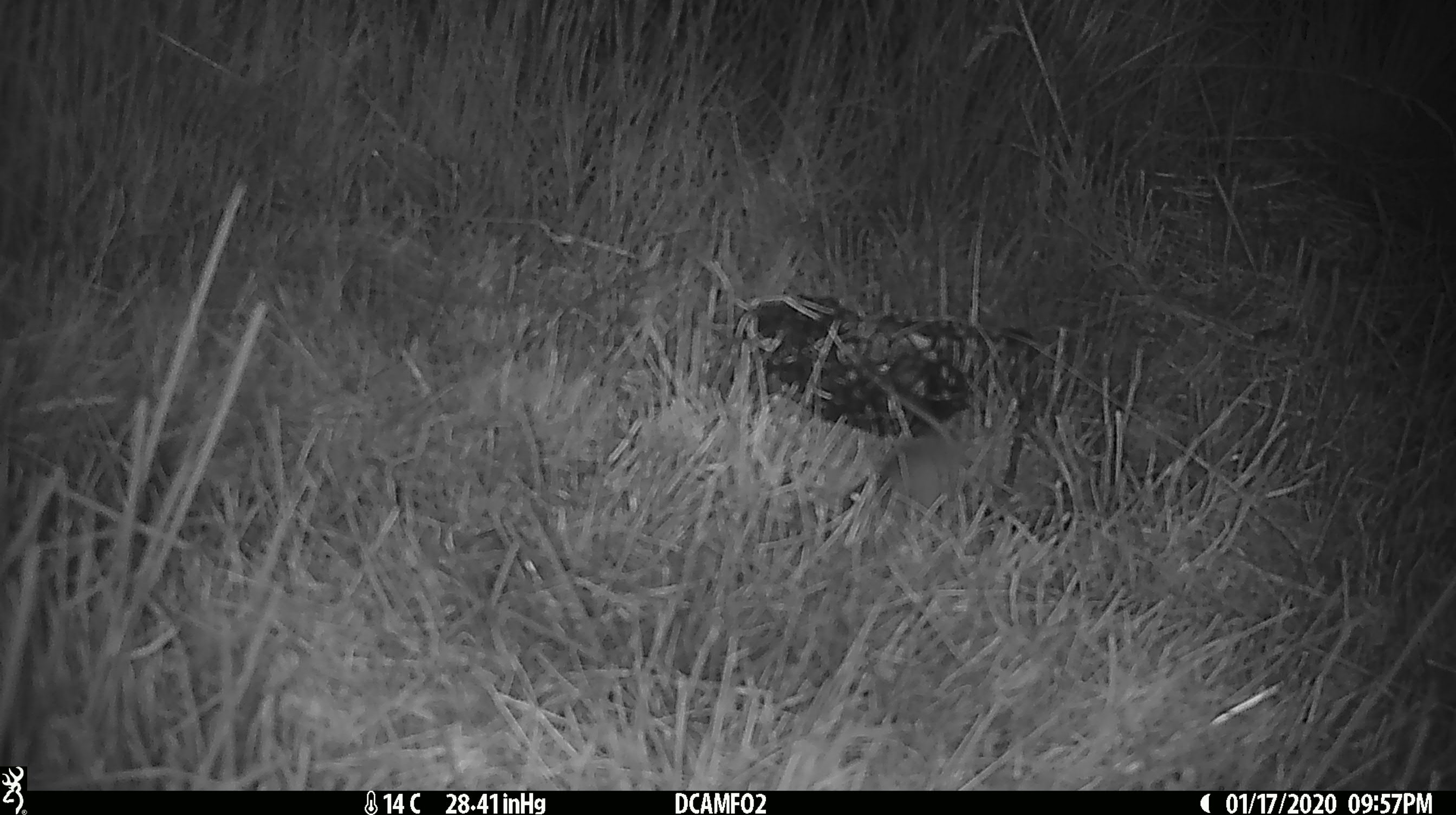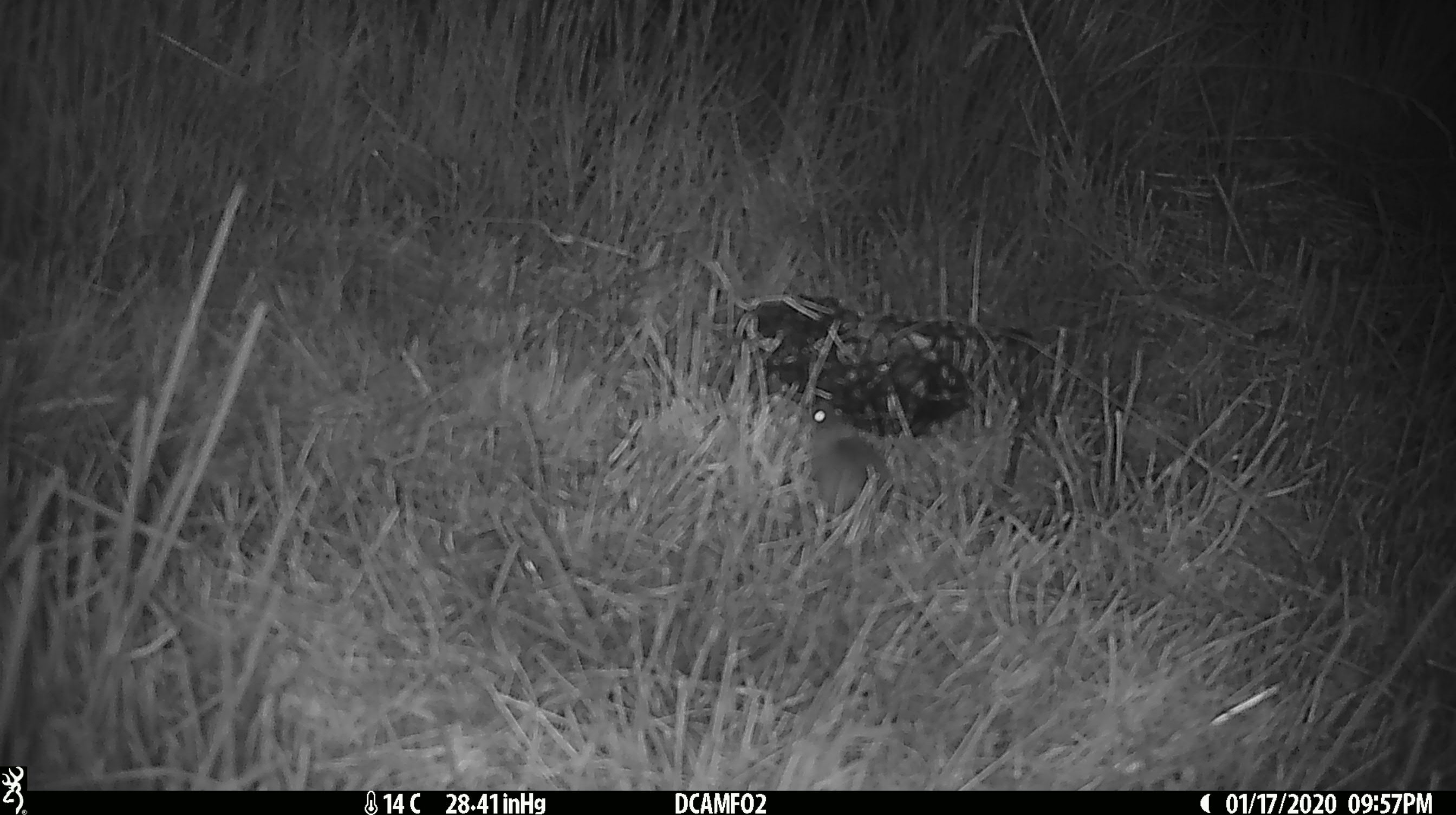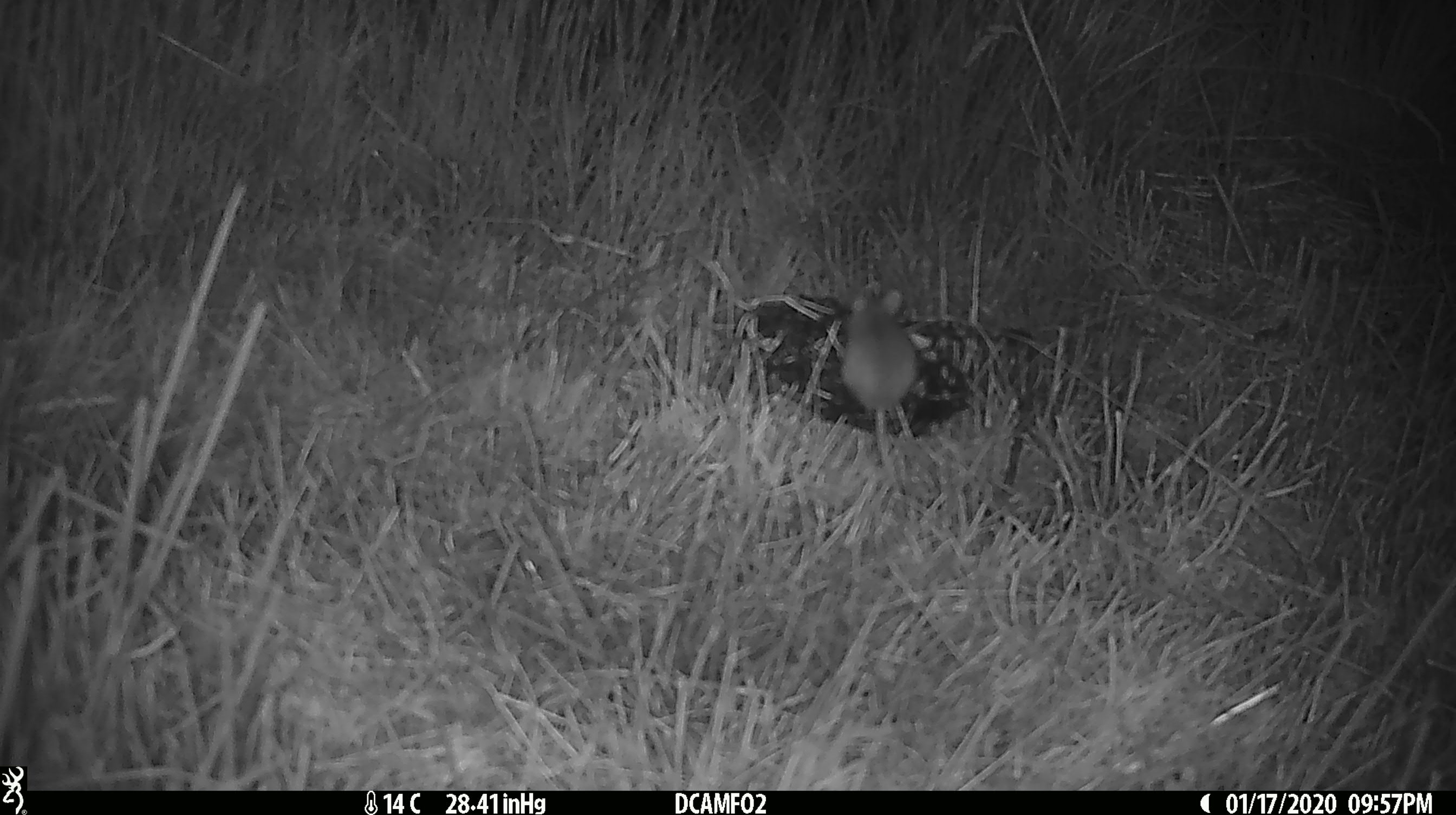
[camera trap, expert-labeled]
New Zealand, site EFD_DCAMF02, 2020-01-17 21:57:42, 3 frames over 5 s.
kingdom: Animalia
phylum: Chordata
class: Mammalia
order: Rodentia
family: Muridae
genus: Mus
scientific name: Mus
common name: mouse